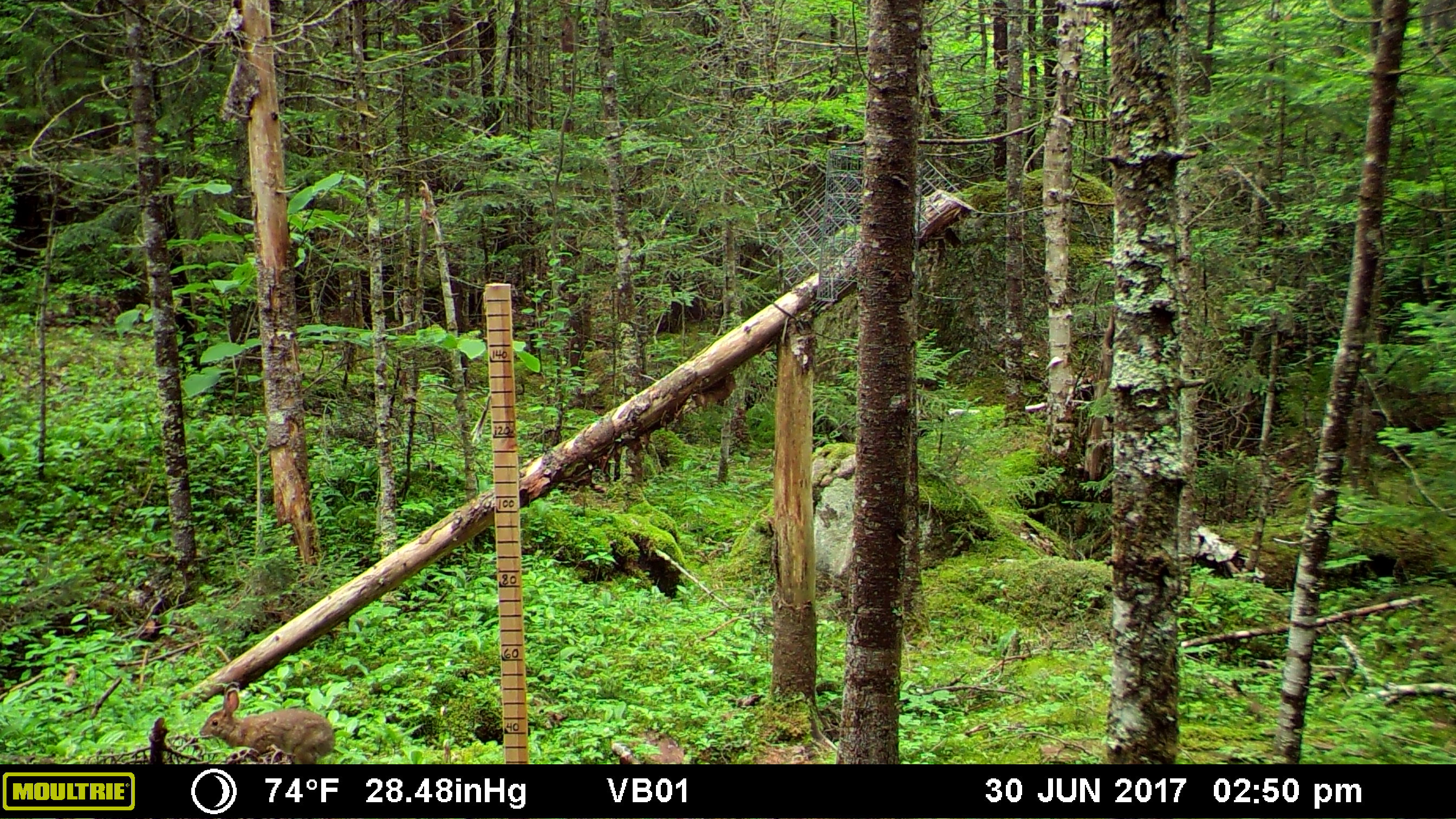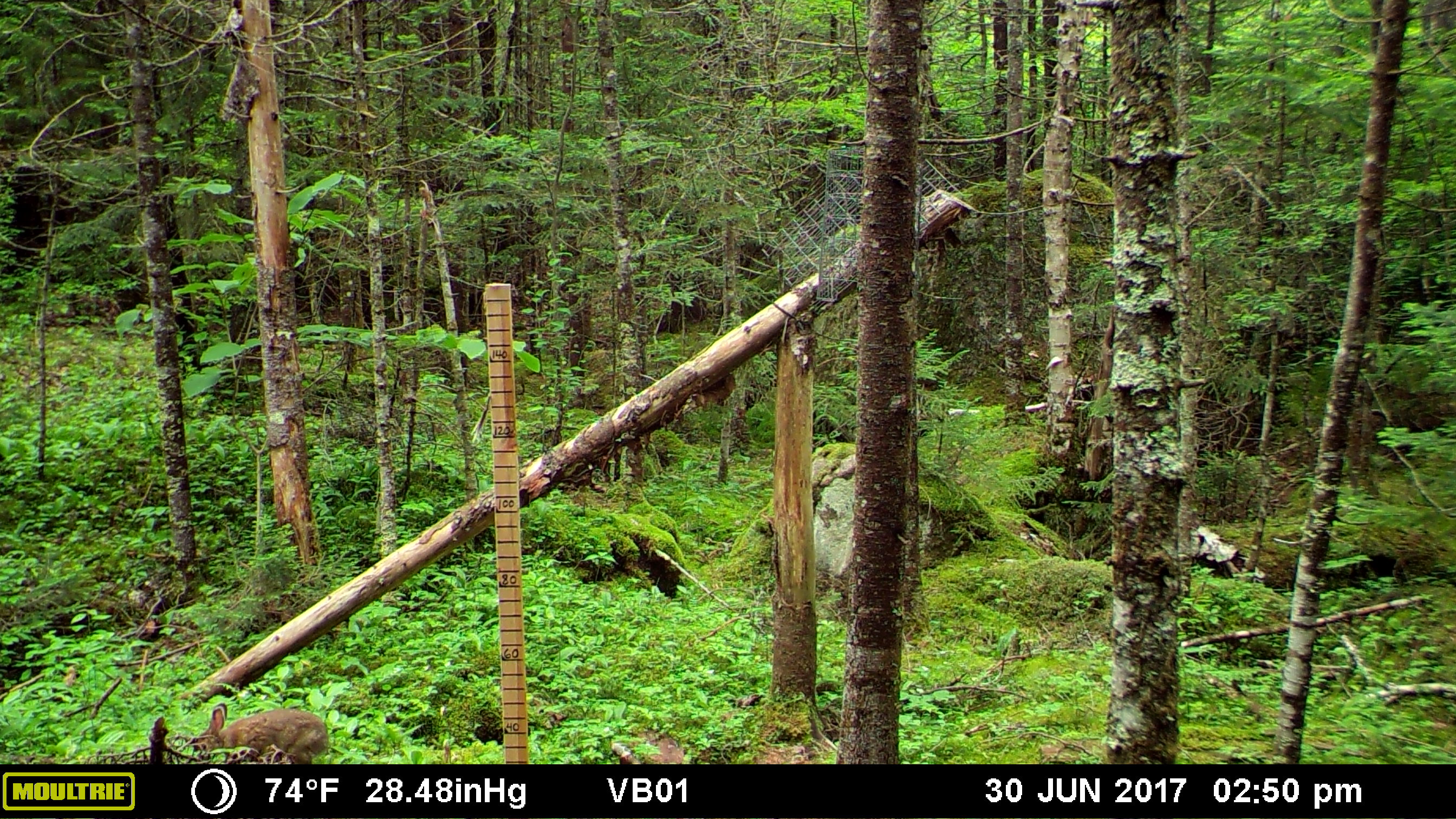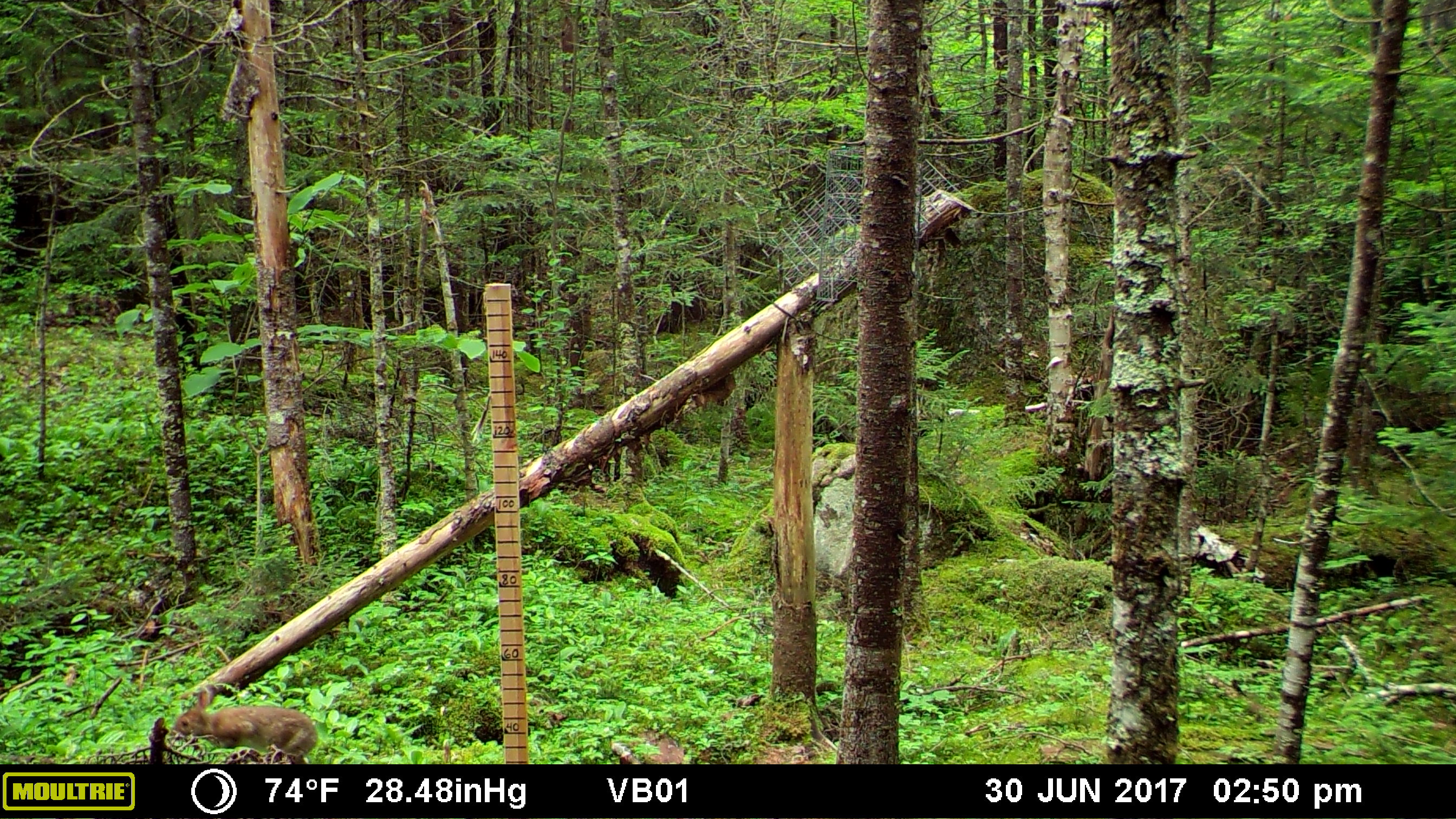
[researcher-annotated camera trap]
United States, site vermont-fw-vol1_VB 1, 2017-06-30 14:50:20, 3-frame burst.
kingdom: Animalia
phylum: Chordata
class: Mammalia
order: Lagomorpha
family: Leporidae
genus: Lepus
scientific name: Lepus americanus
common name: snowshoe hare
Snowshoe hare (Lepus americanus).